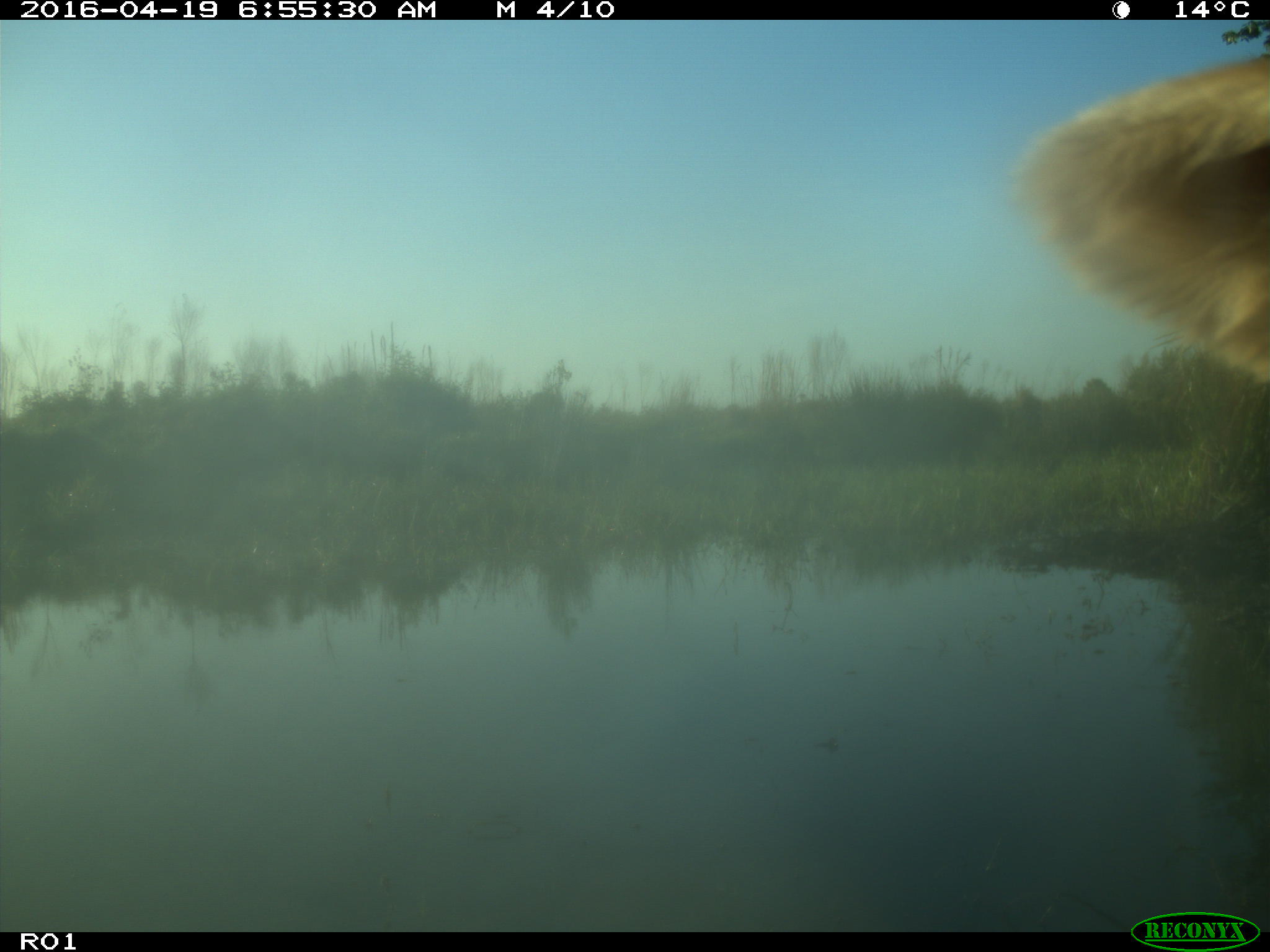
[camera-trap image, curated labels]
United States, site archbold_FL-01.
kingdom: Animalia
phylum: Chordata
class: Mammalia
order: Artiodactyla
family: Bovidae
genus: Bos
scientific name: Bos taurus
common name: domestic cow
Bos taurus (domestic cow).